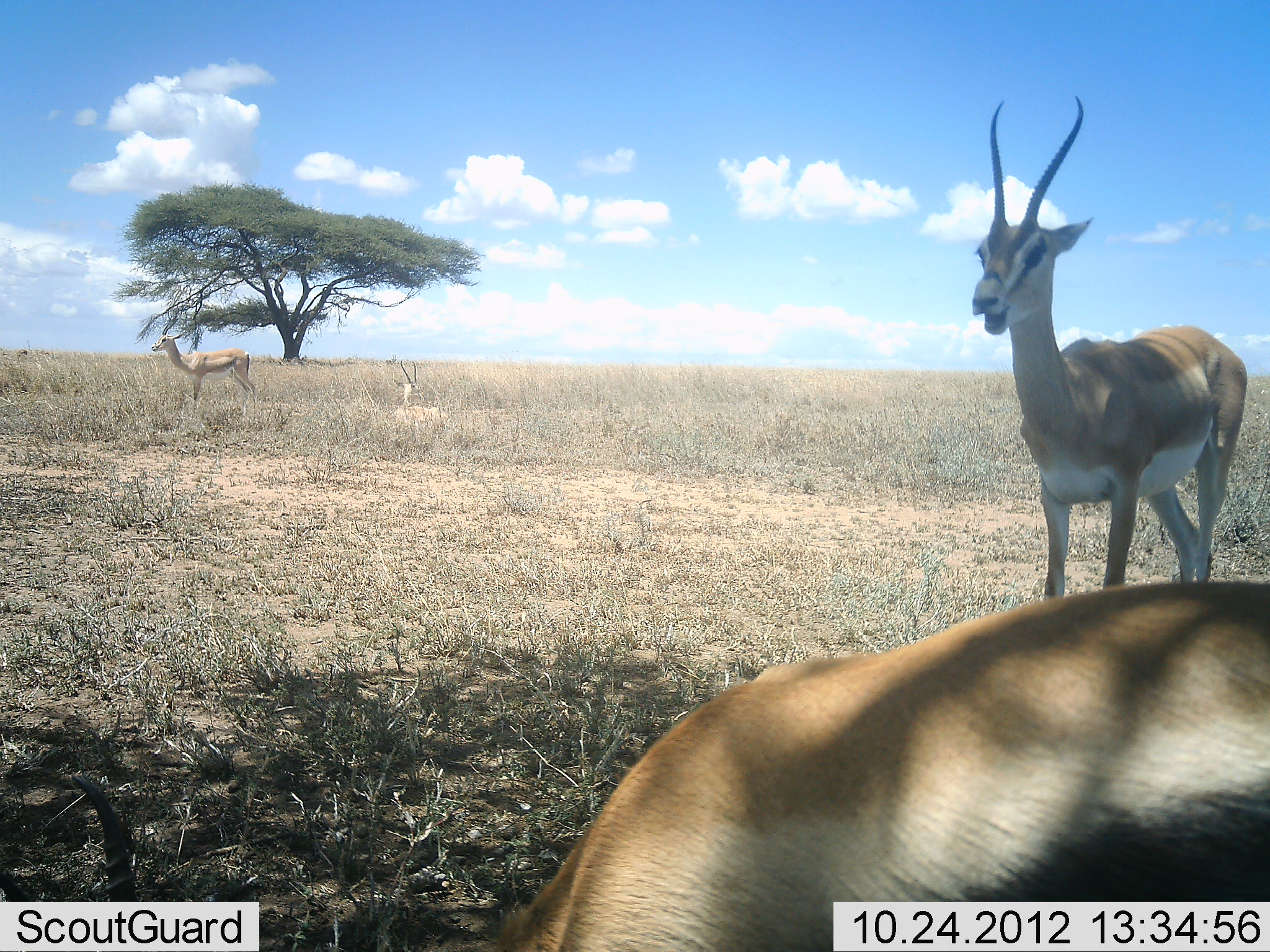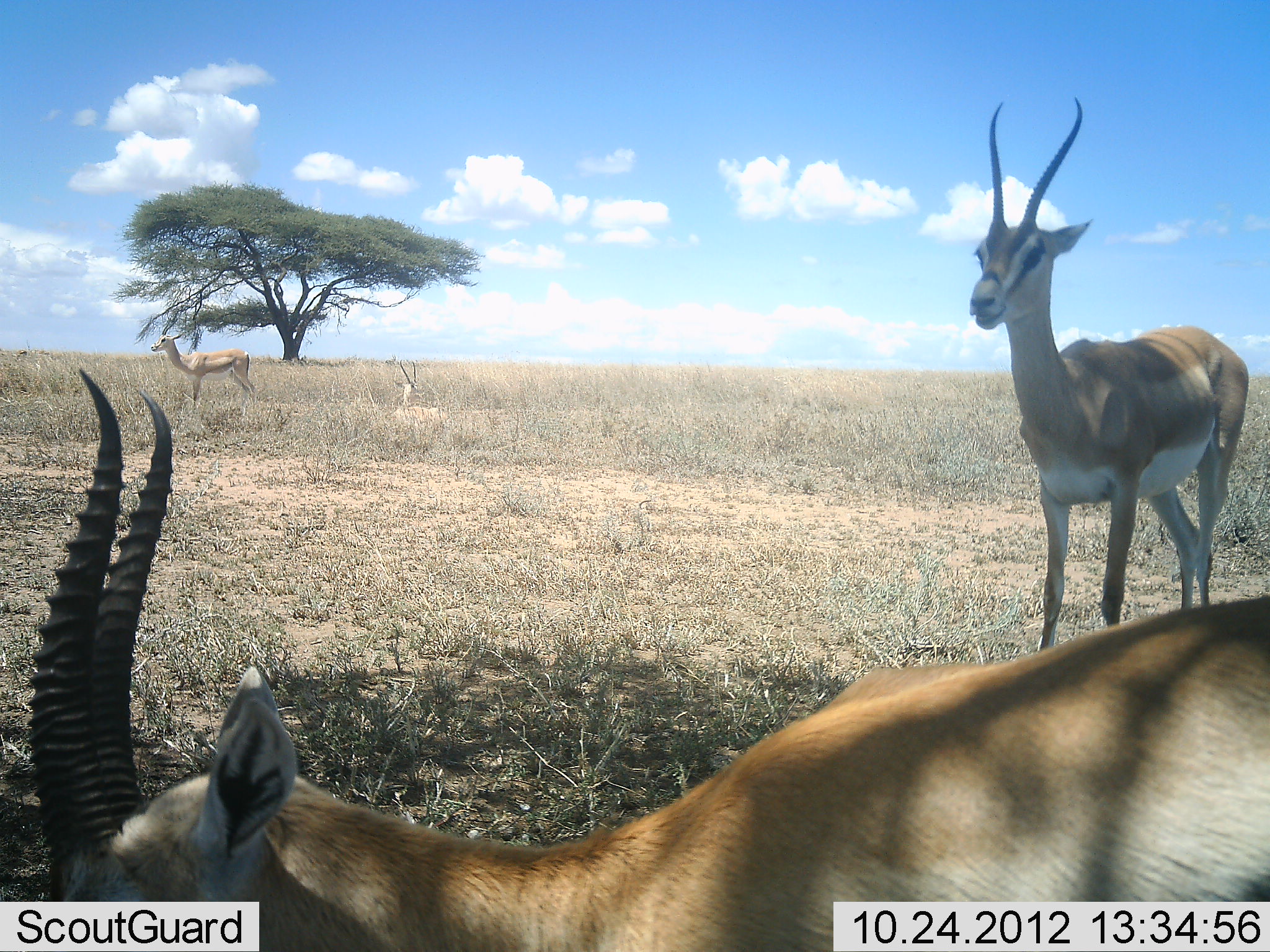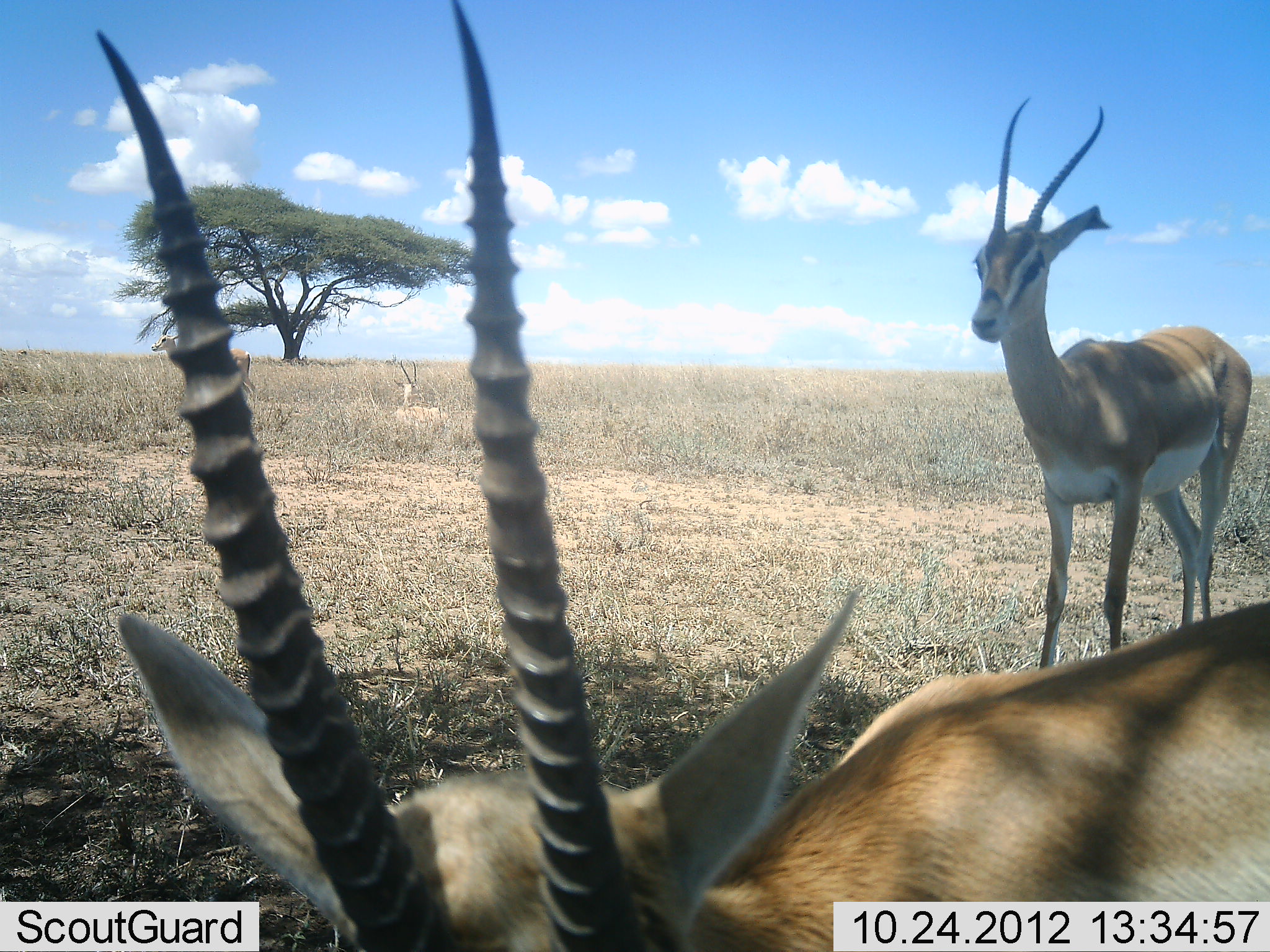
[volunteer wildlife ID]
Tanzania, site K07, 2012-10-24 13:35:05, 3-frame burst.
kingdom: Animalia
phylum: Chordata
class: Mammalia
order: Artiodactyla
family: Bovidae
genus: Nanger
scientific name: Nanger granti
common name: grant's gazelle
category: gazellegrants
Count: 3.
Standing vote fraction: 100%.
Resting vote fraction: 69%.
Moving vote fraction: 0%.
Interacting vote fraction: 0%.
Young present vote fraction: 0%.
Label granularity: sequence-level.